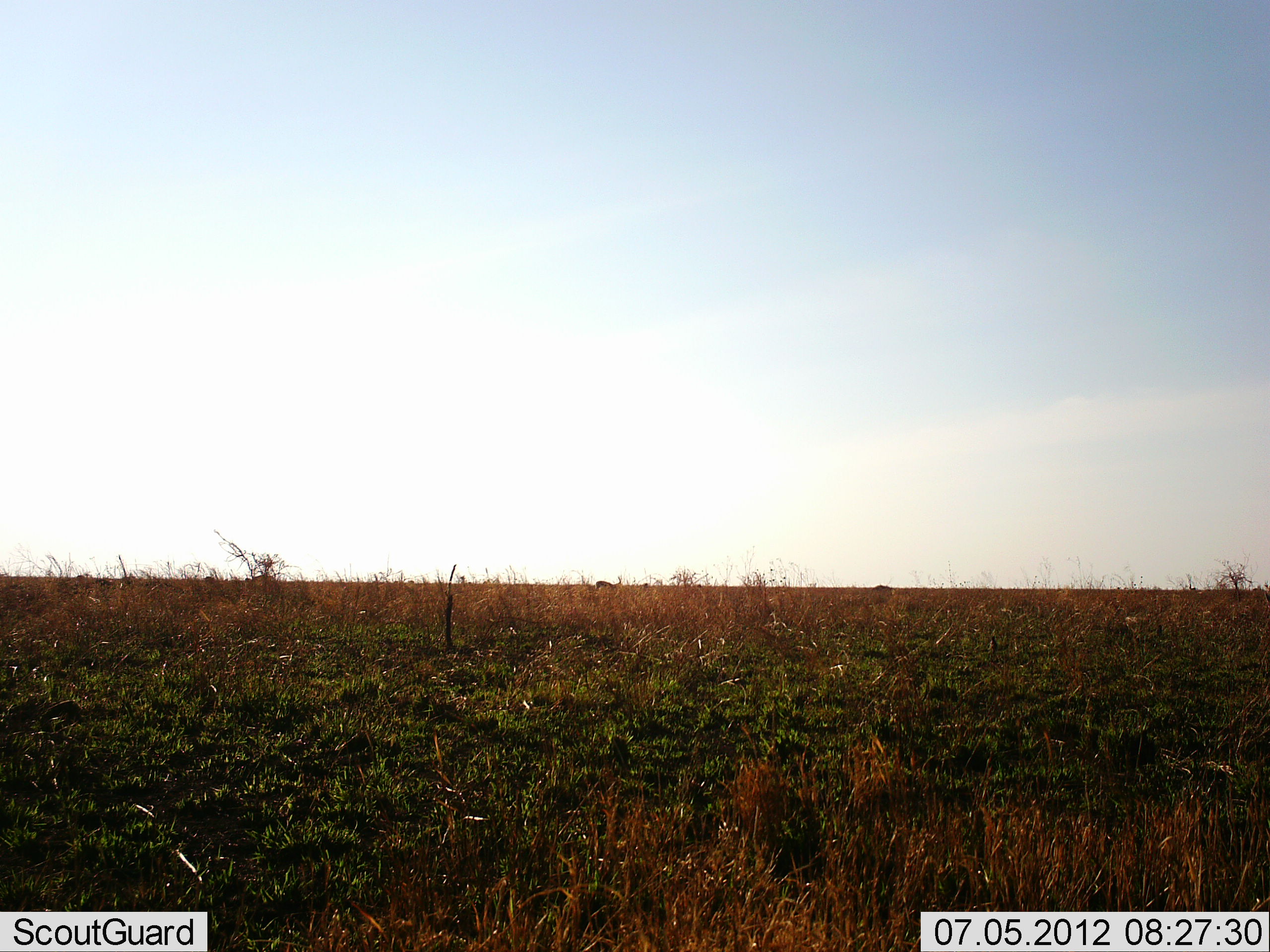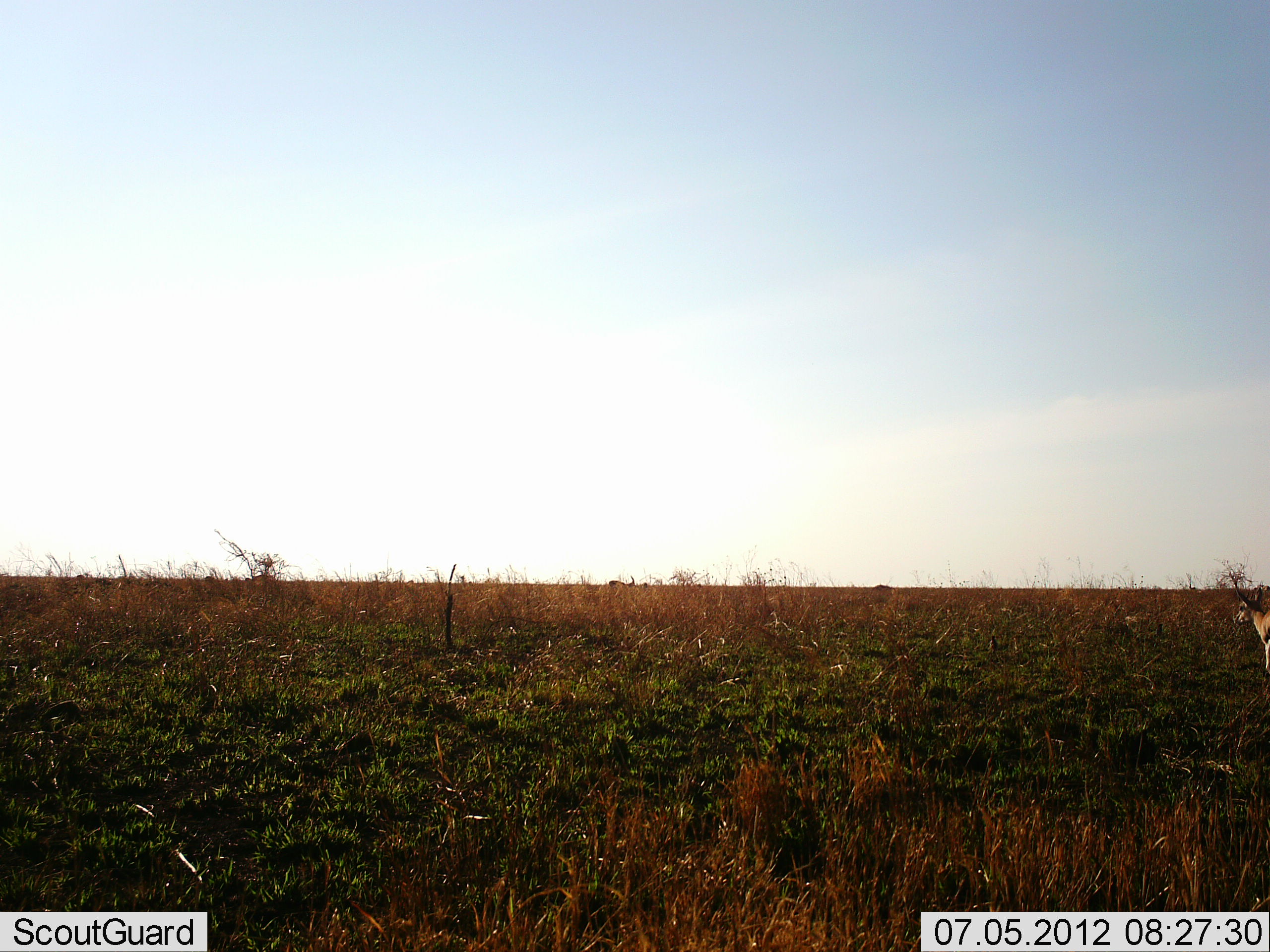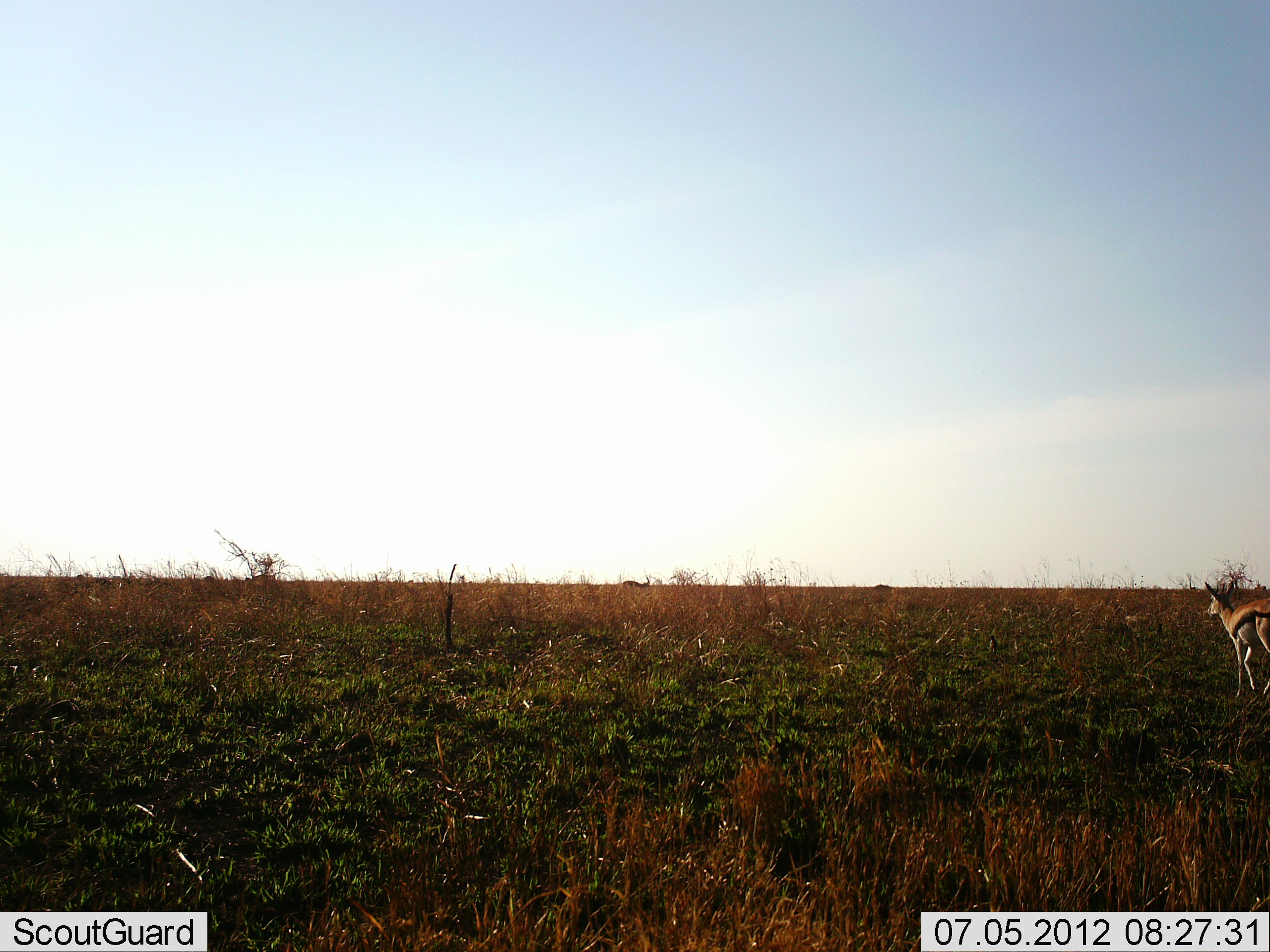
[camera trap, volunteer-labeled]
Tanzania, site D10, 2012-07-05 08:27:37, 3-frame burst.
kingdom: Animalia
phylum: Chordata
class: Mammalia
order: Artiodactyla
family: Bovidae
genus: Eudorcas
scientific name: Eudorcas thomsonii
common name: thomson's gazelle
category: gazellethomsons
Gazellethomsons (thomson's gazelle) (Eudorcas thomsonii), count 2. Behavior (volunteer vote fractions): standing 0%, resting 0%, moving 100%, interacting 0%. Young present (vote fraction): 0%. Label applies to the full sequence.